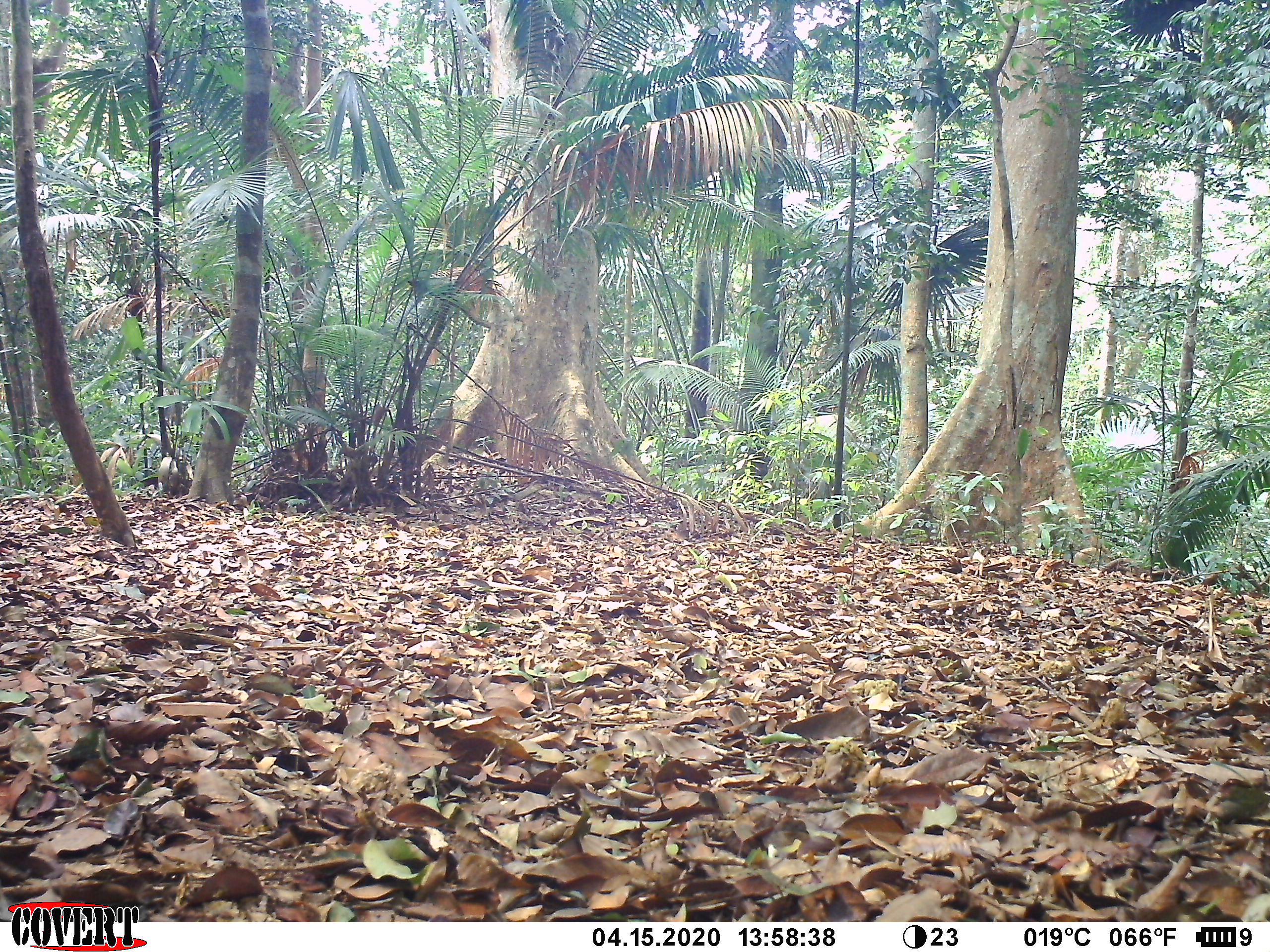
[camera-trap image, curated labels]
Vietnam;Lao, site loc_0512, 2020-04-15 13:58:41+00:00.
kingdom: Animalia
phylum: Chordata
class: Aves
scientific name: Aves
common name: bird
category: unidentified bird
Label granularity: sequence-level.